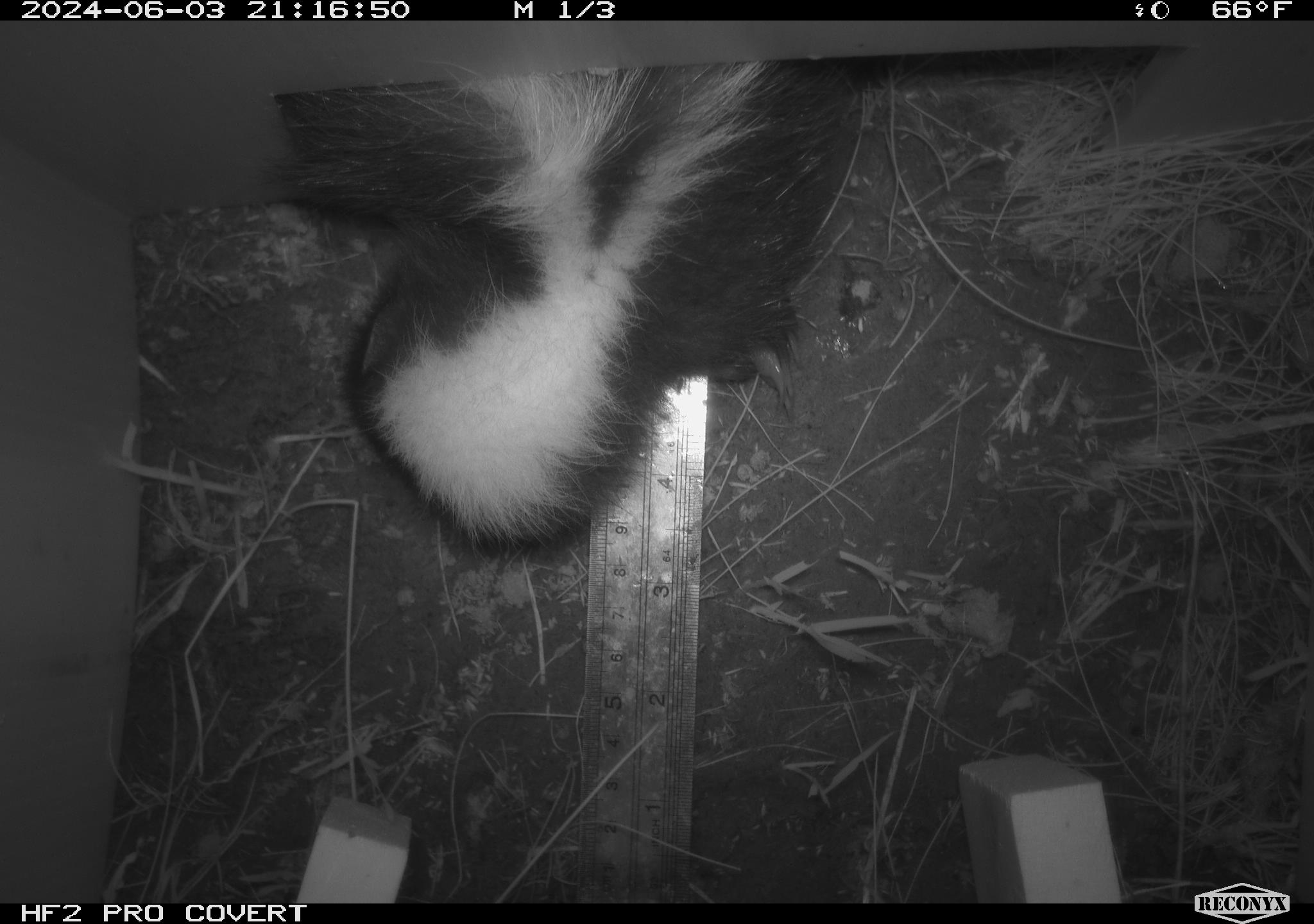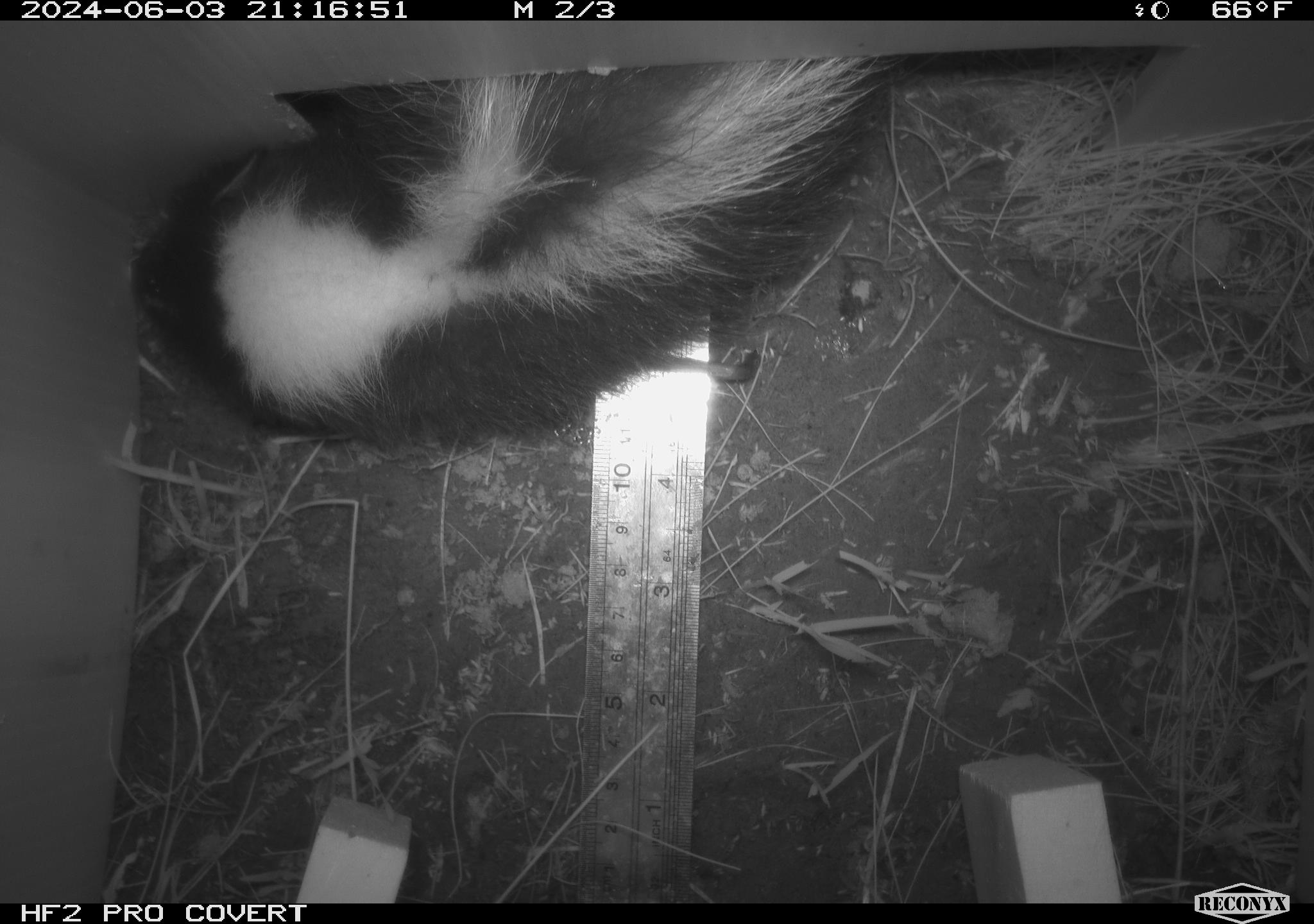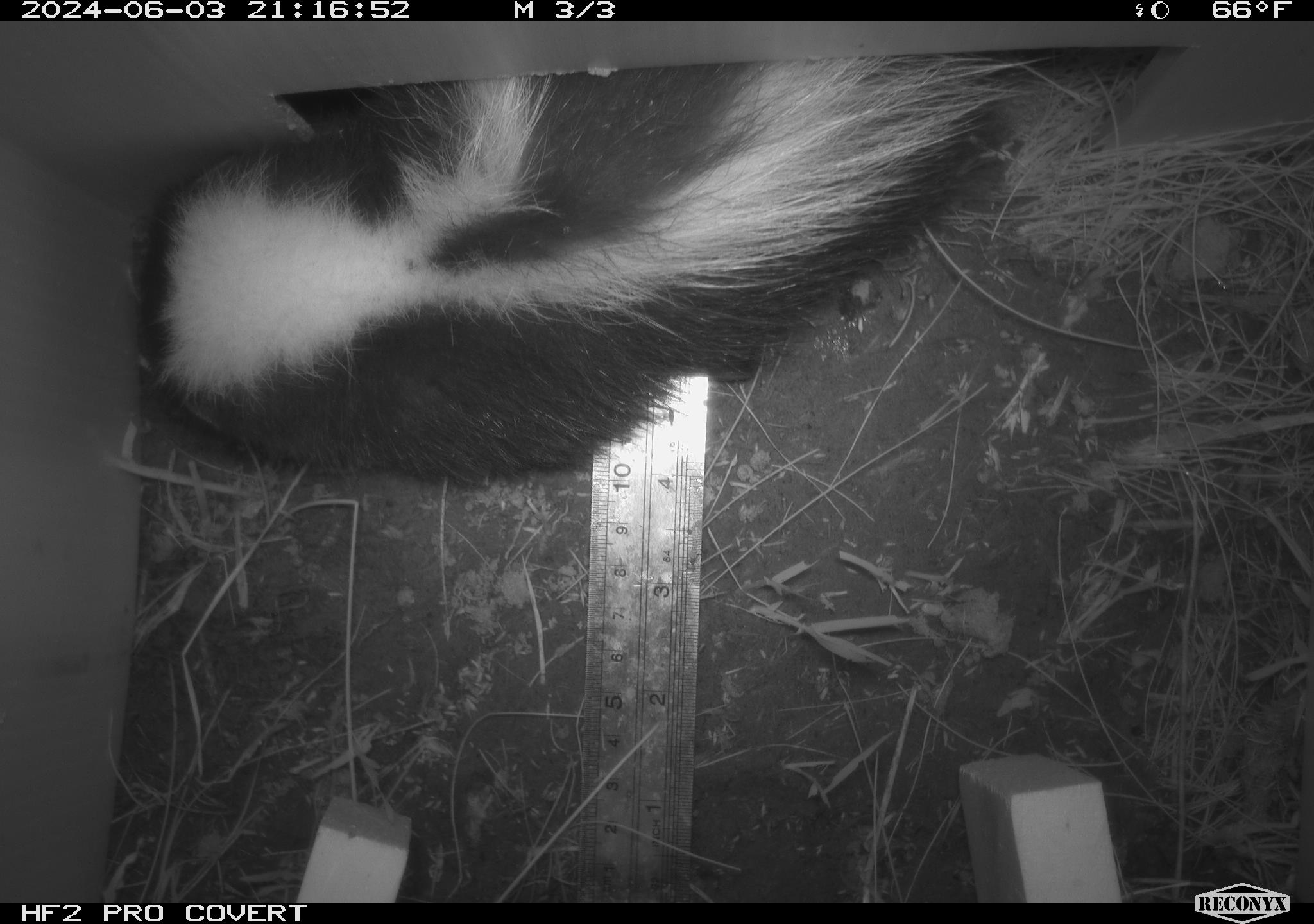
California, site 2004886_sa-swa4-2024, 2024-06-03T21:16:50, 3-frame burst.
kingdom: Animalia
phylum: Chordata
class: Mammalia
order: Carnivora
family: Mephitidae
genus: Mephitis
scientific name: Mephitis mephitis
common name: striped skunk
Striped skunk (Mephitis mephitis).